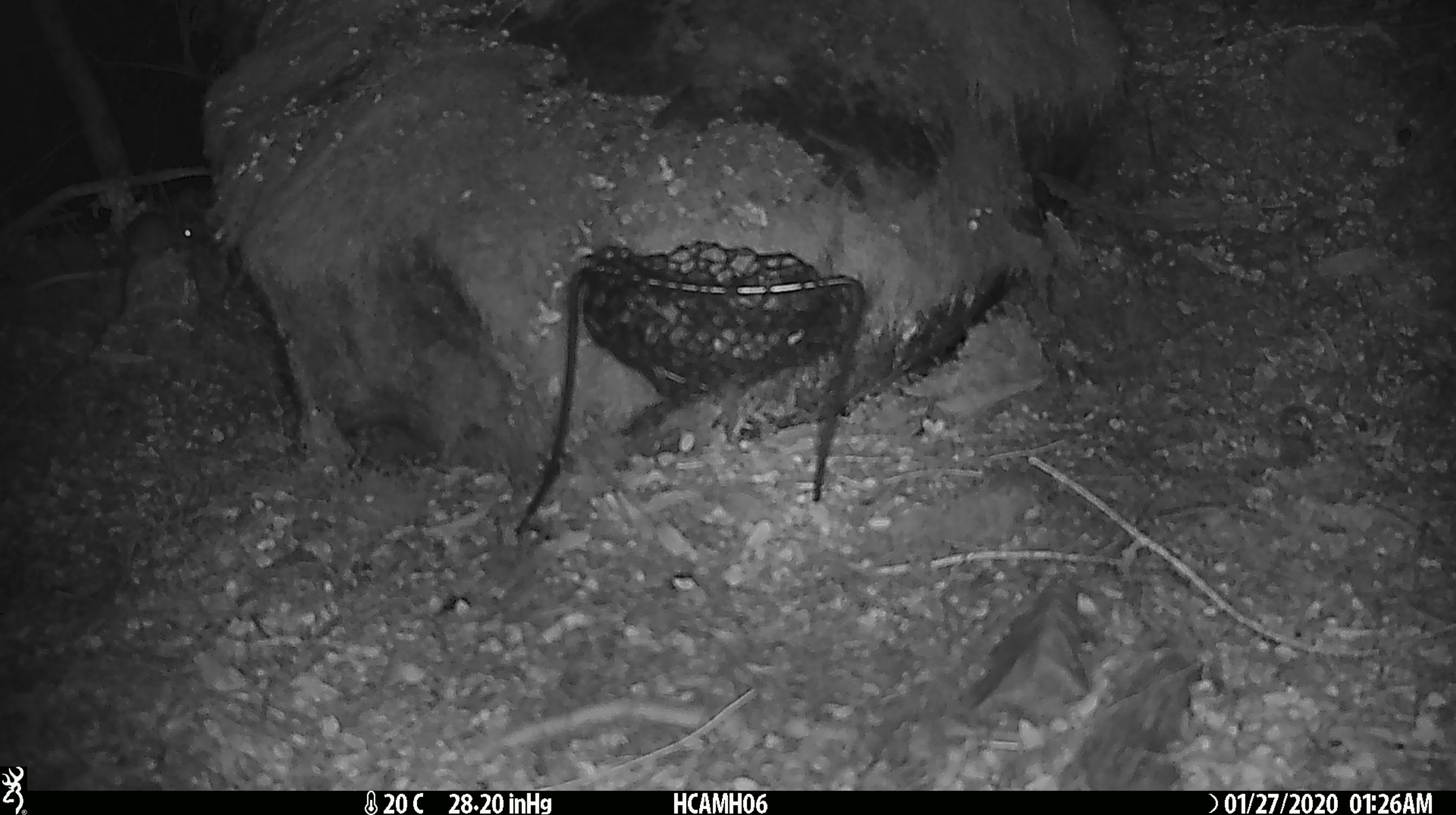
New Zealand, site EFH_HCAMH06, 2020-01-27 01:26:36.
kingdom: Animalia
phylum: Chordata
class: Mammalia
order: Rodentia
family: Muridae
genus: Mus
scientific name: Mus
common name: mouse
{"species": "mouse (Mus)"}